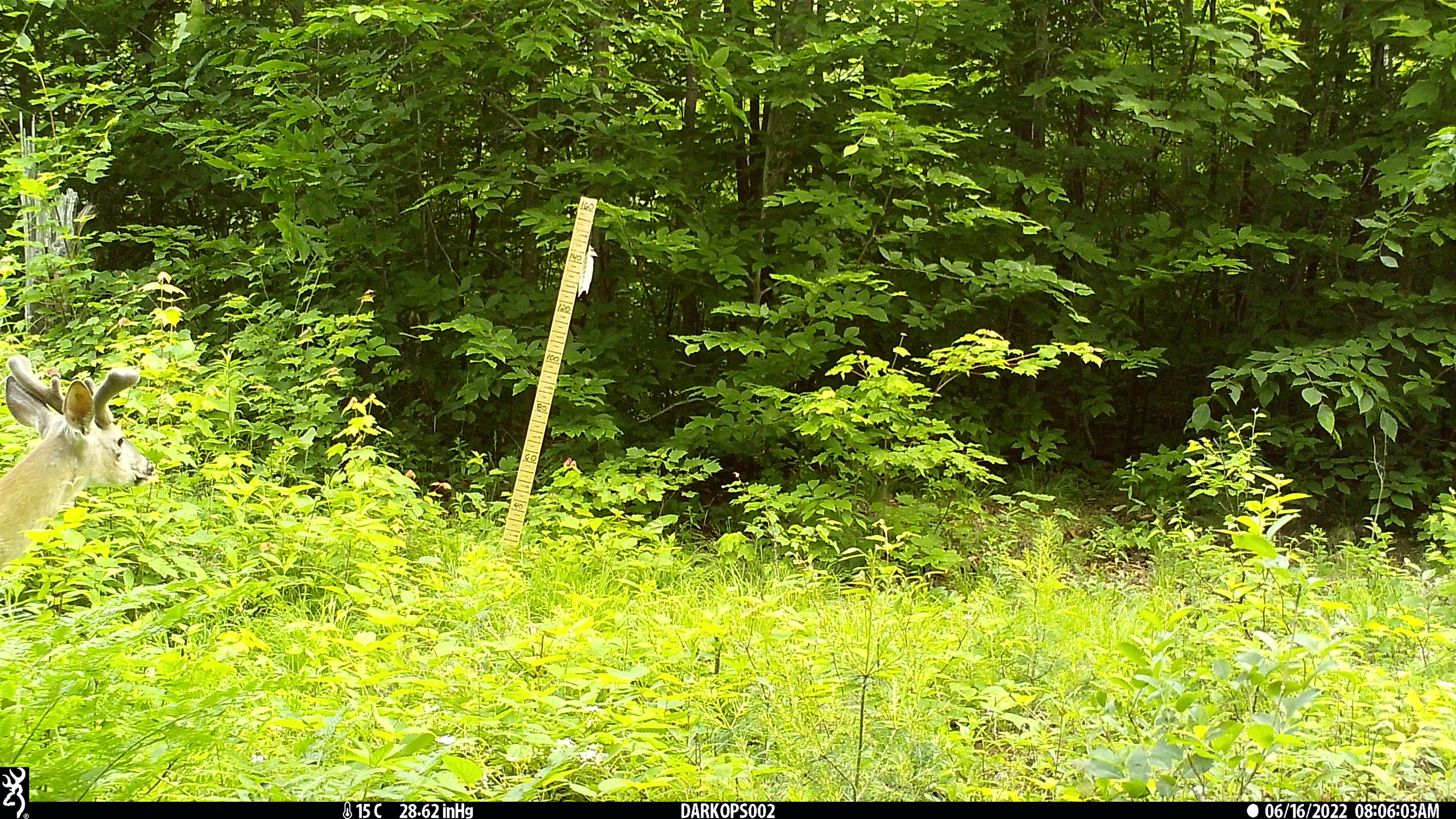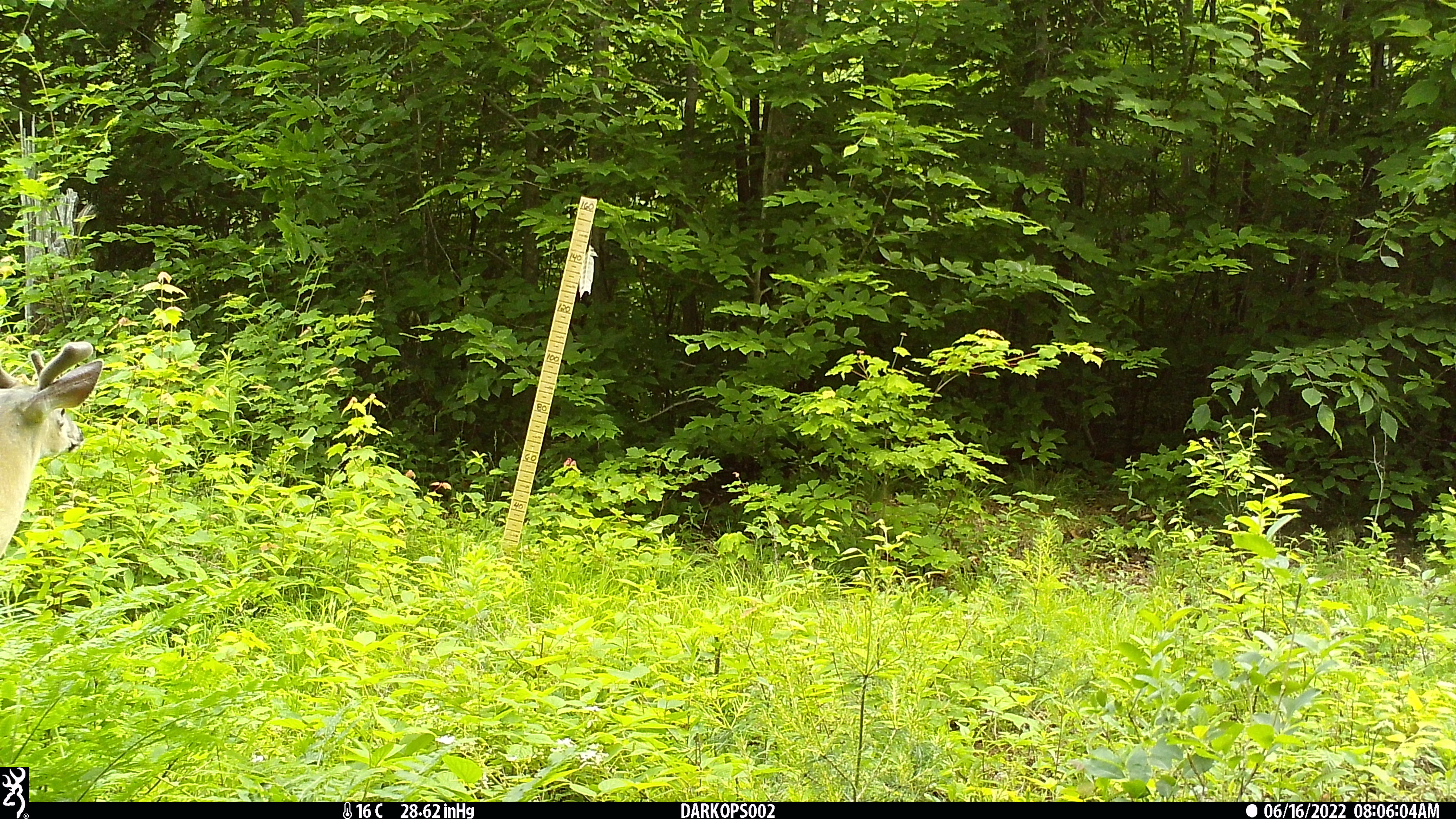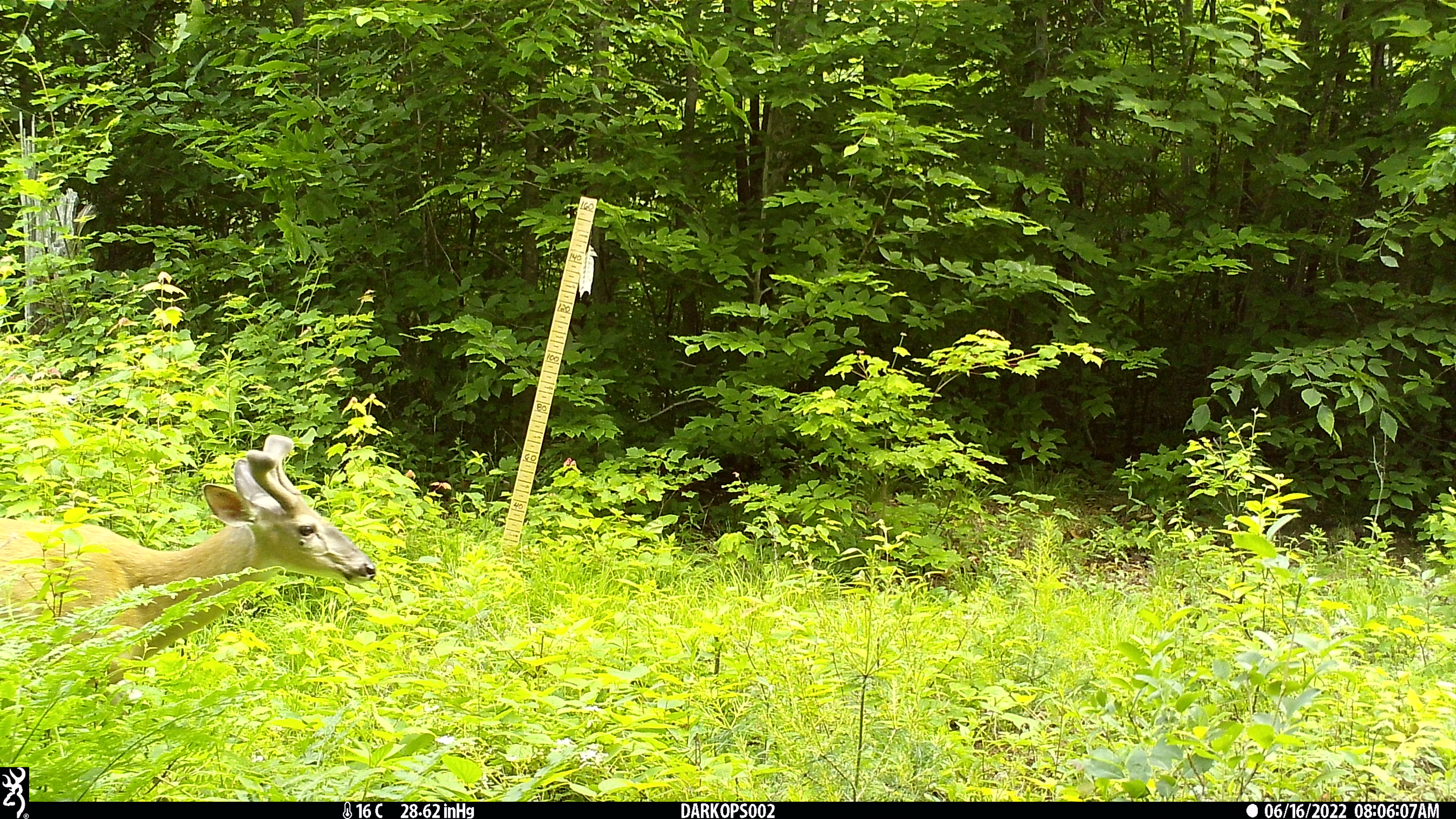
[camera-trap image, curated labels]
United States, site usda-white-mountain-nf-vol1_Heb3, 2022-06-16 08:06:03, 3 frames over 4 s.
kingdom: Animalia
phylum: Chordata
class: Mammalia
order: Artiodactyla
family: Cervidae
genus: Odocoileus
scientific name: Odocoileus virginianus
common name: white-tailed deer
White-tailed deer (Odocoileus virginianus).